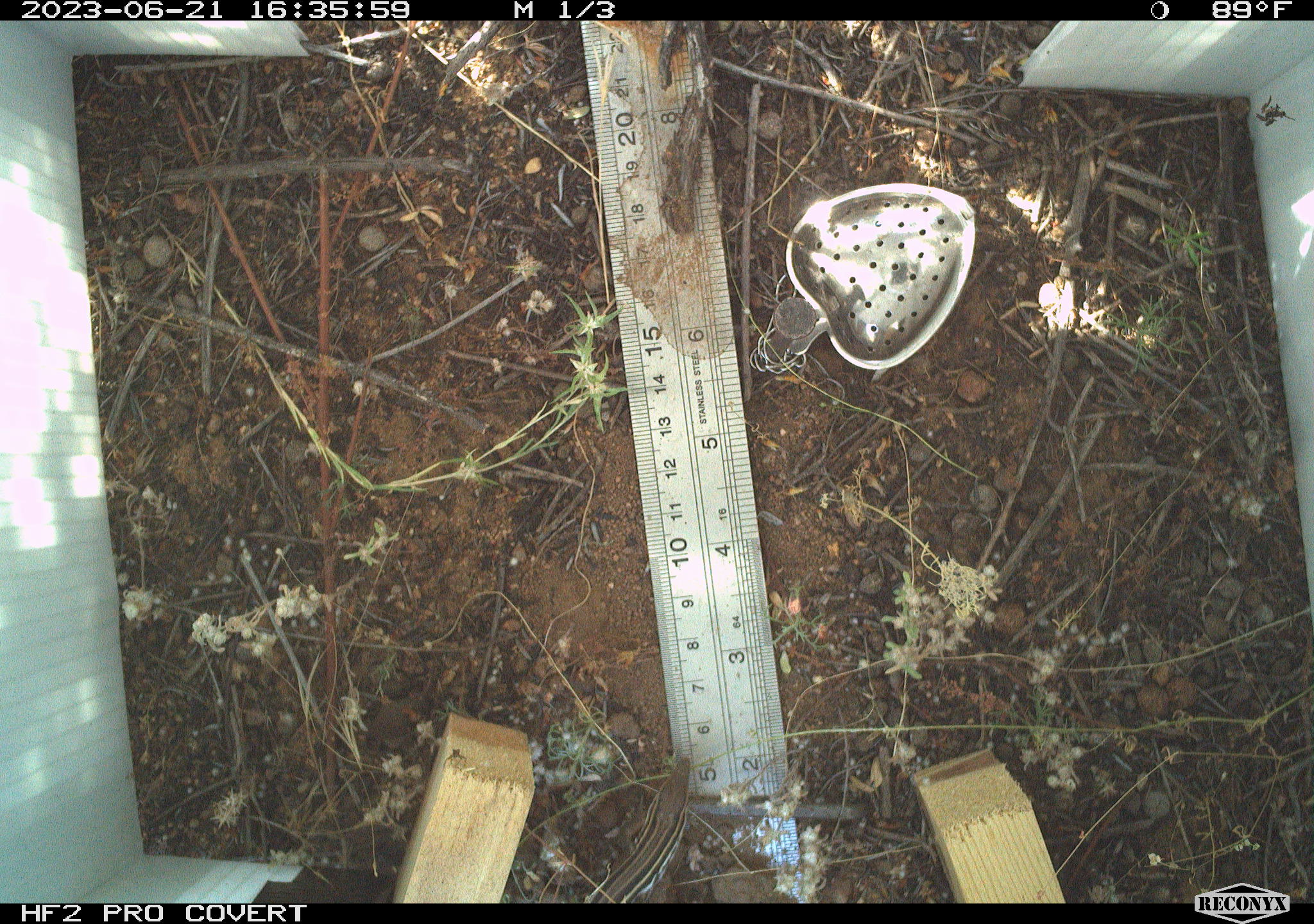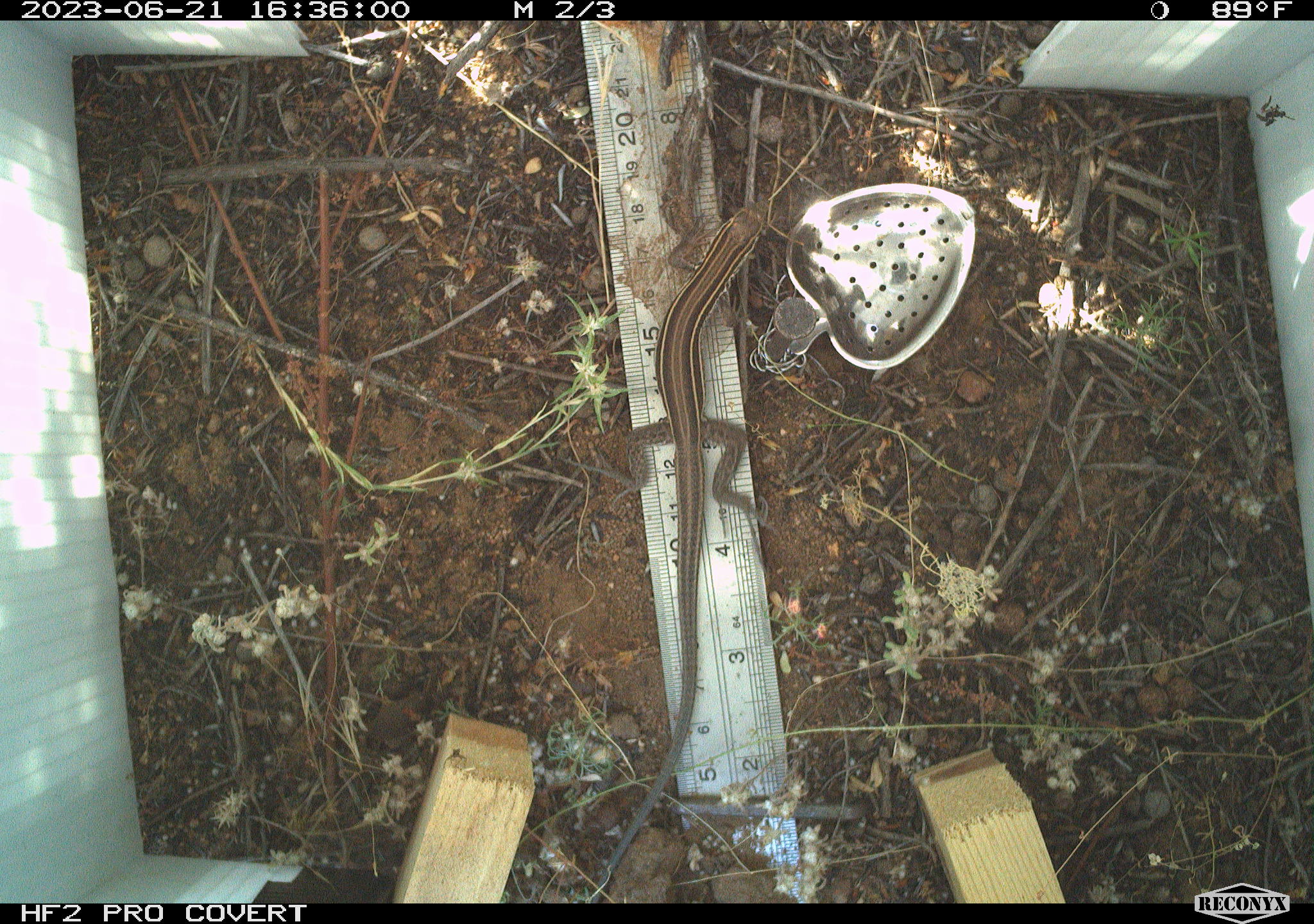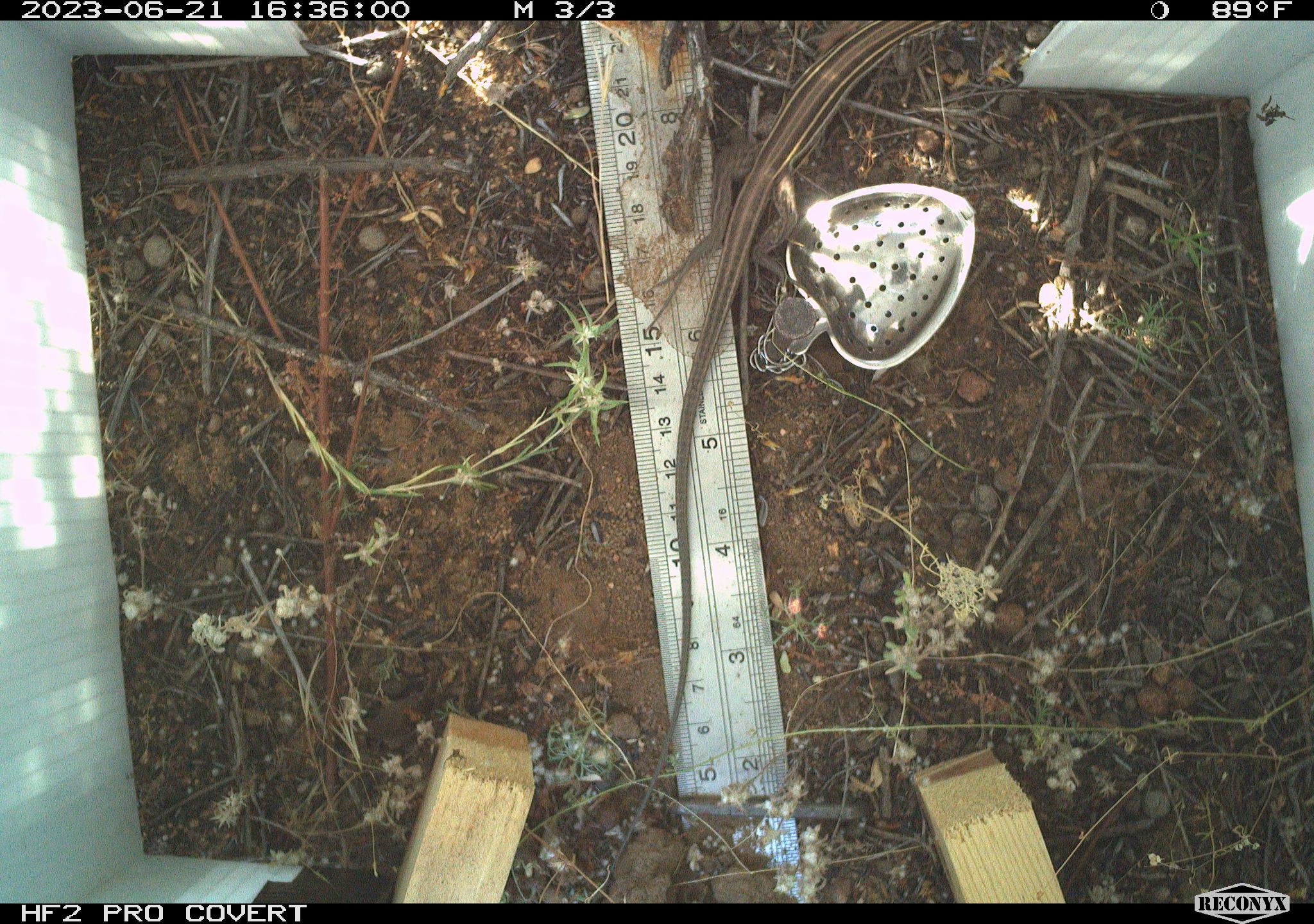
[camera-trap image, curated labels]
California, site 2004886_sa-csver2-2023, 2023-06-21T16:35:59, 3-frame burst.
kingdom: Animalia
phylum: Chordata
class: Reptilia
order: Squamata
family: Teiidae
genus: Aspidoscelis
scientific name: Aspidoscelis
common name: whiptail lizards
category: aspidoscelis species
Aspidoscelis species (whiptail lizards) (Aspidoscelis).